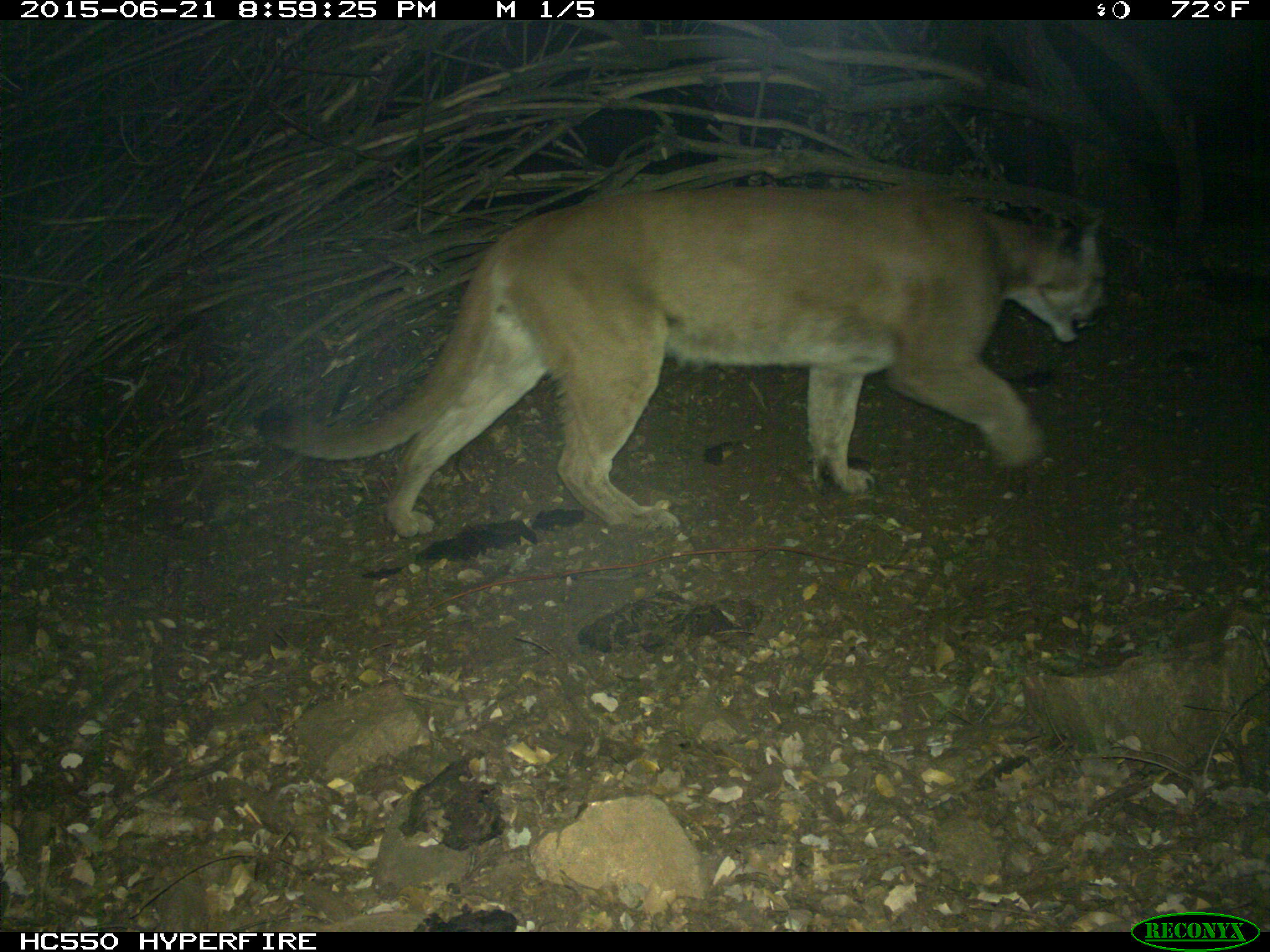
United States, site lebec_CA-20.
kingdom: Animalia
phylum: Chordata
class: Mammalia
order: Carnivora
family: Felidae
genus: Puma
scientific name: Puma concolor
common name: mountain lion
Puma concolor (mountain lion).